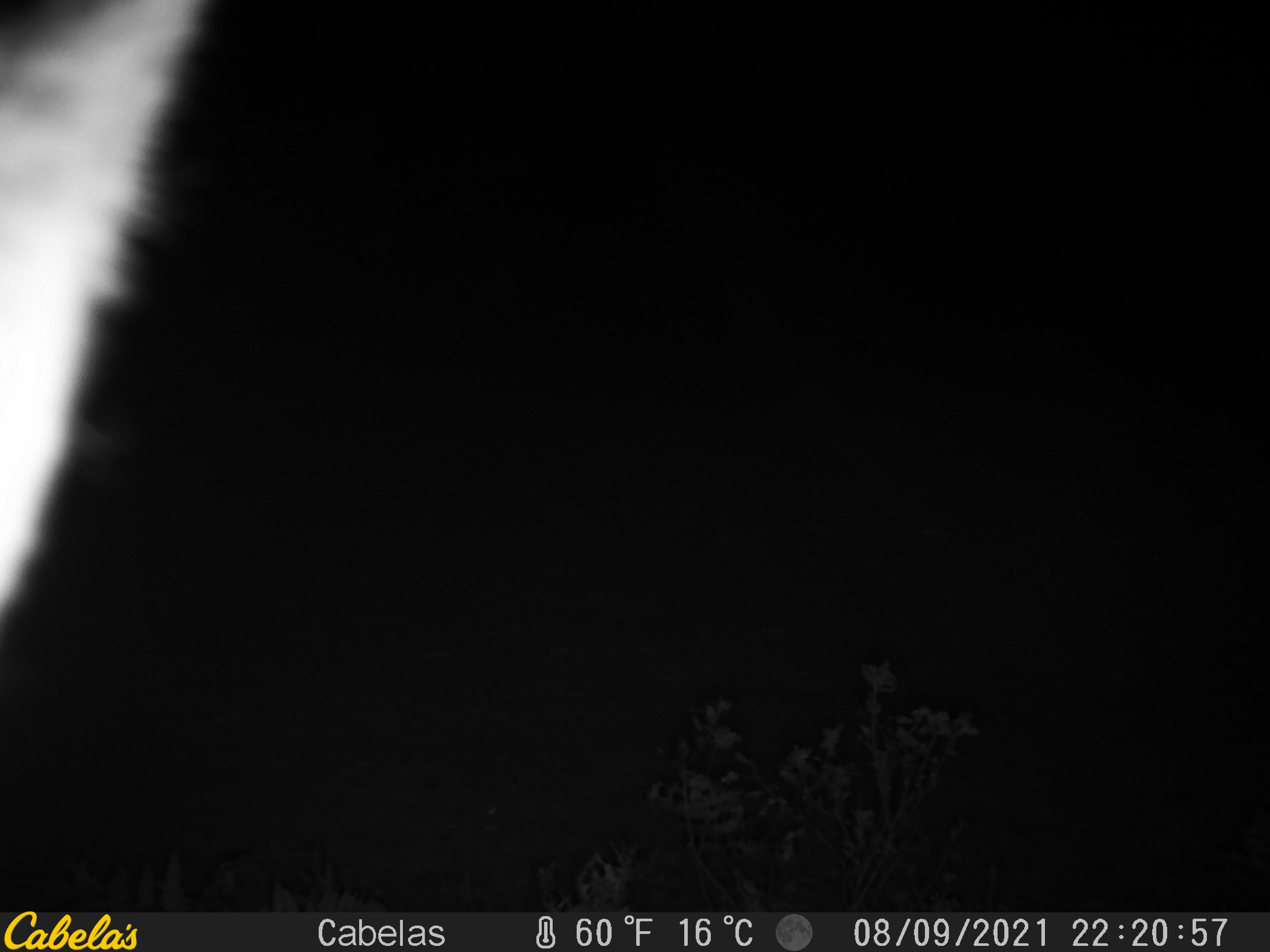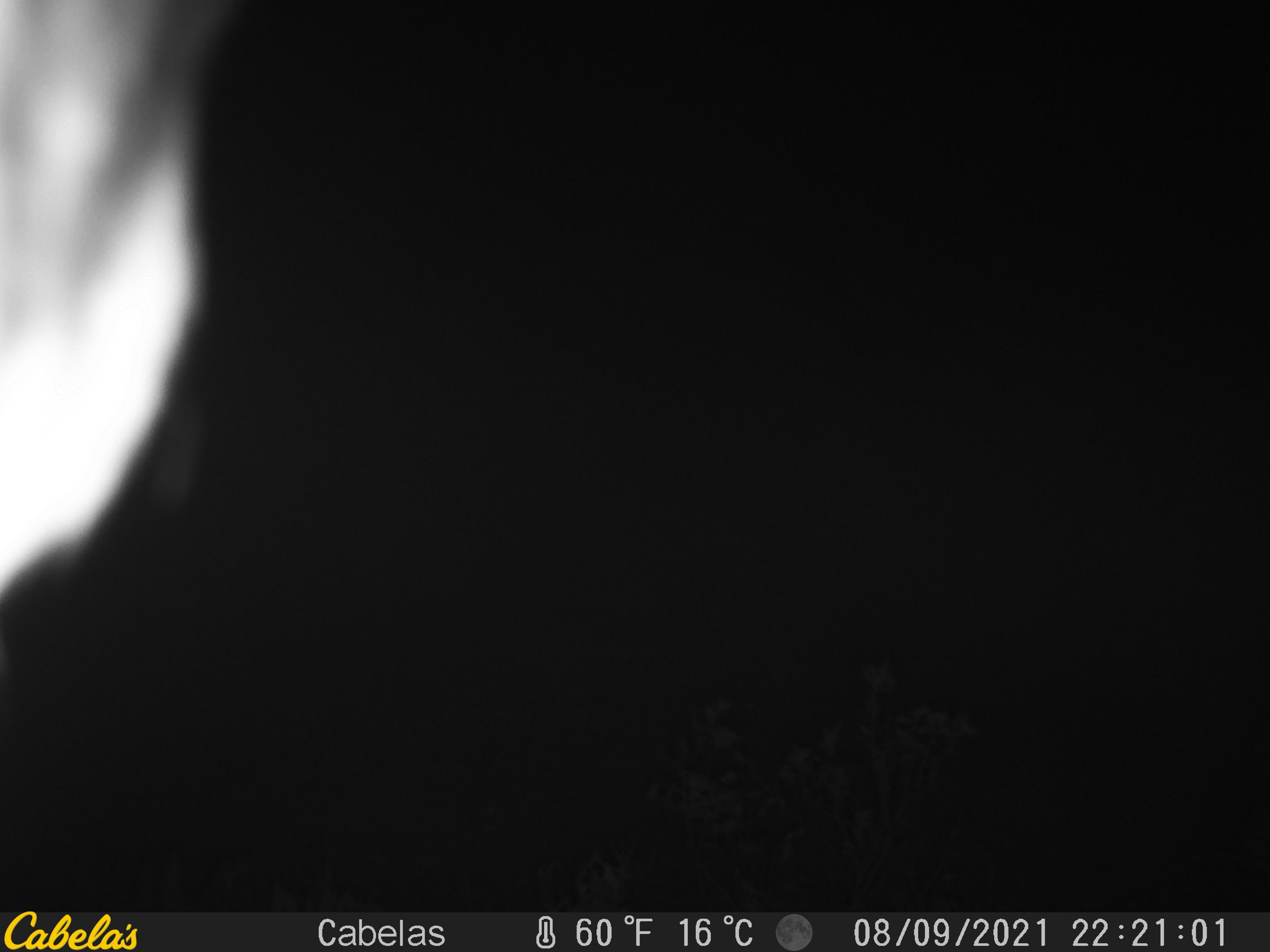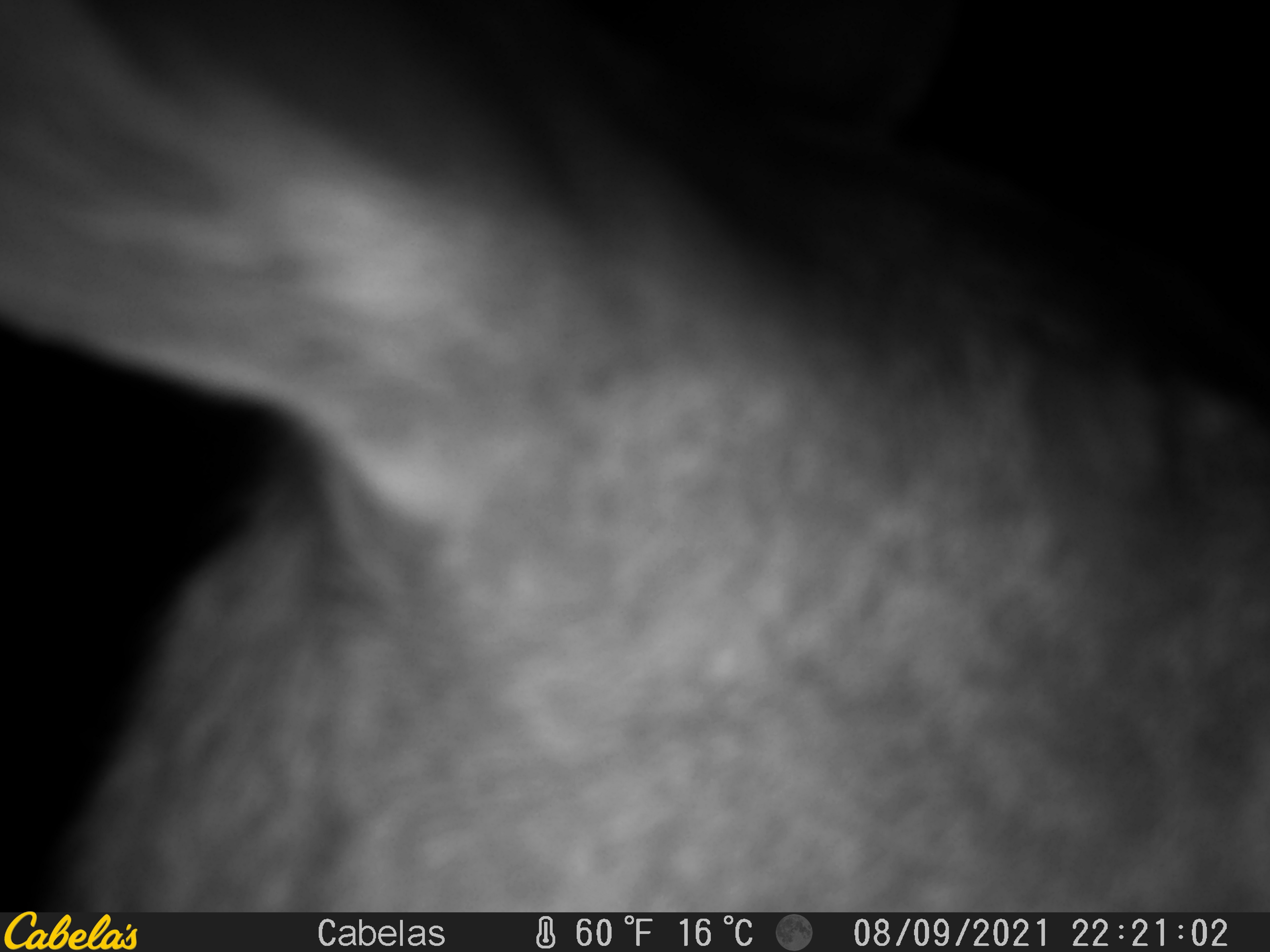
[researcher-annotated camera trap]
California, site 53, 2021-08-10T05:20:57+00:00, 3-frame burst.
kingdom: Animalia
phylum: Chordata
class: Mammalia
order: Artiodactyla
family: Cervidae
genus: Odocoileus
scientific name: Odocoileus hemionus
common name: mule deer